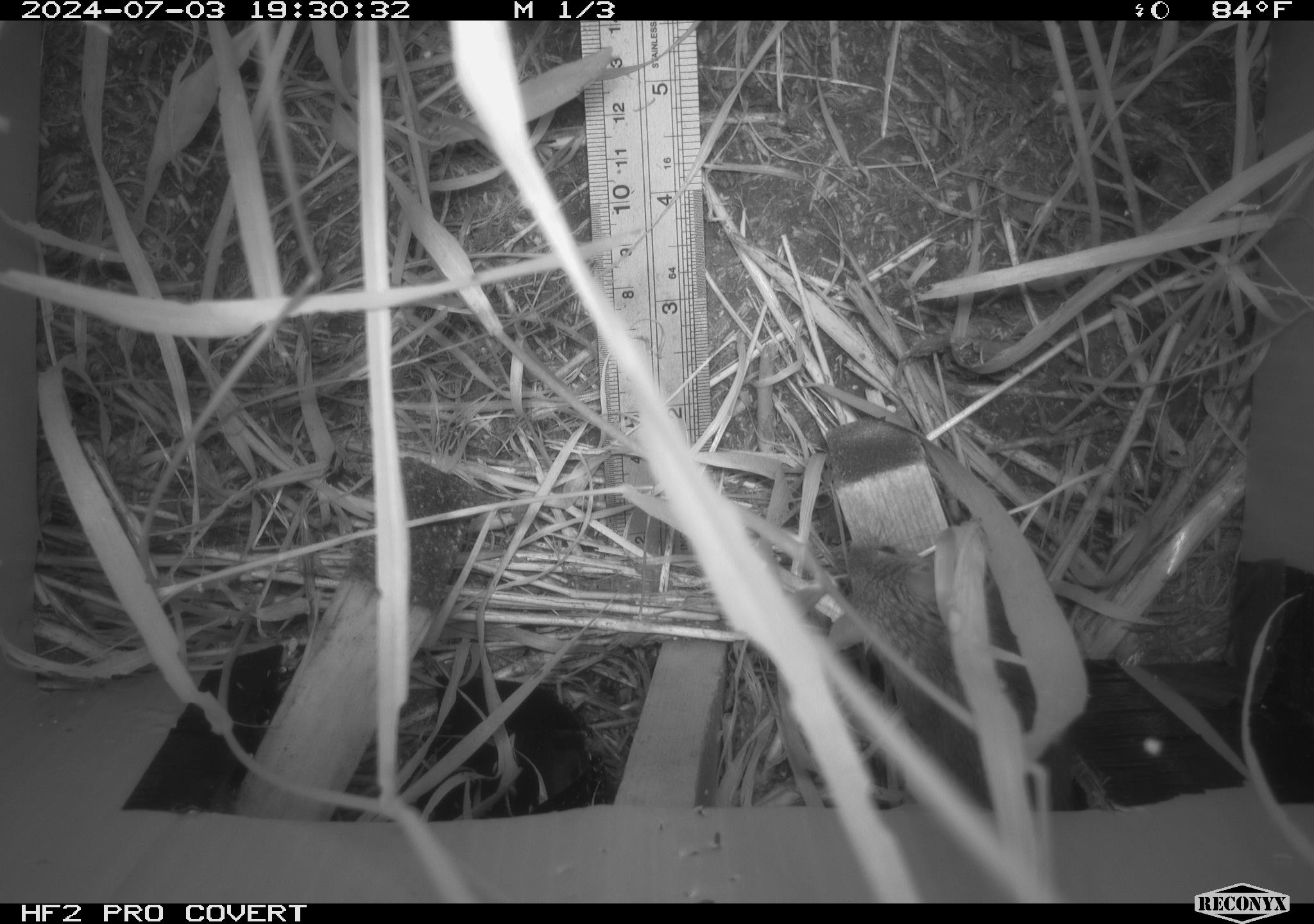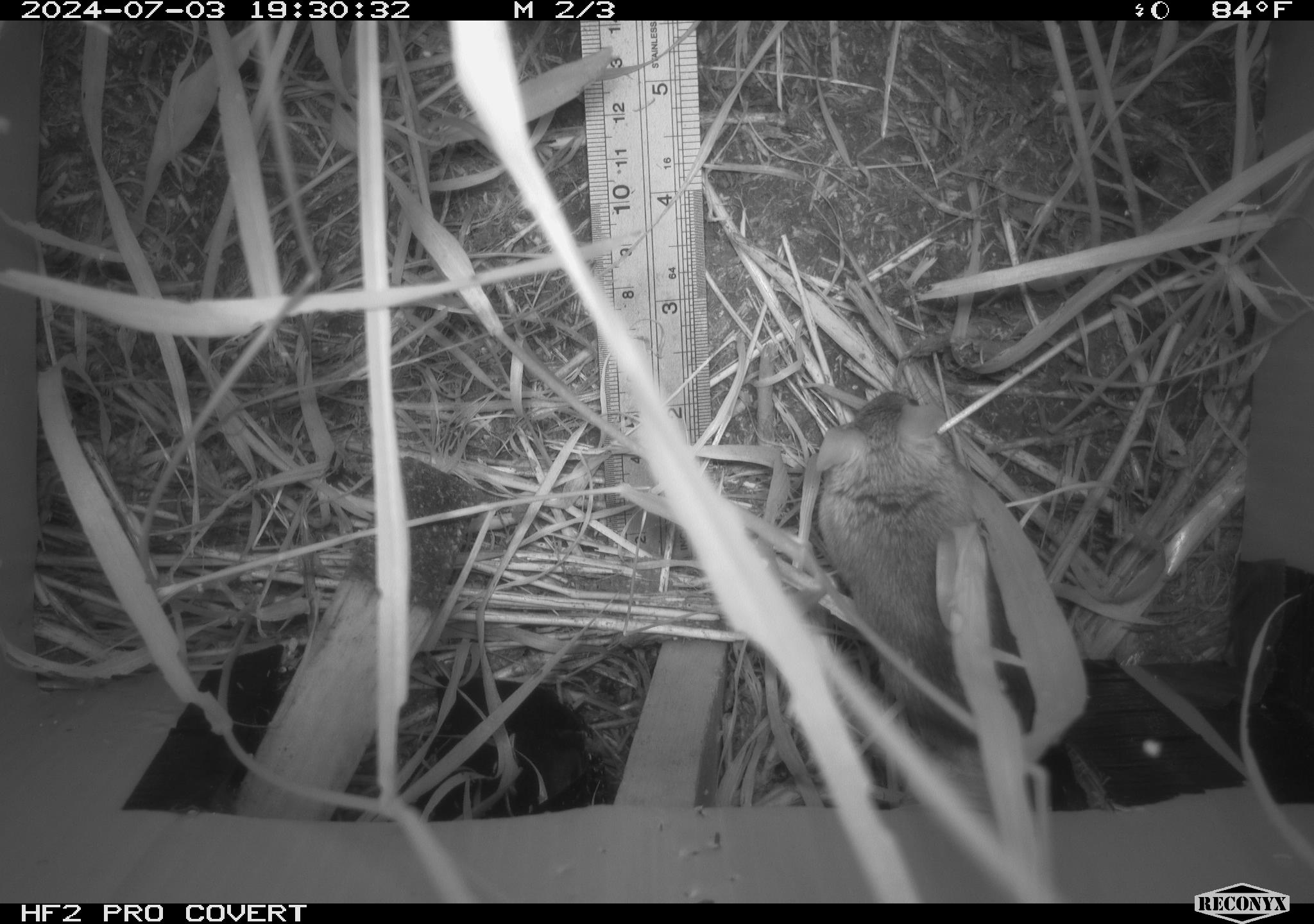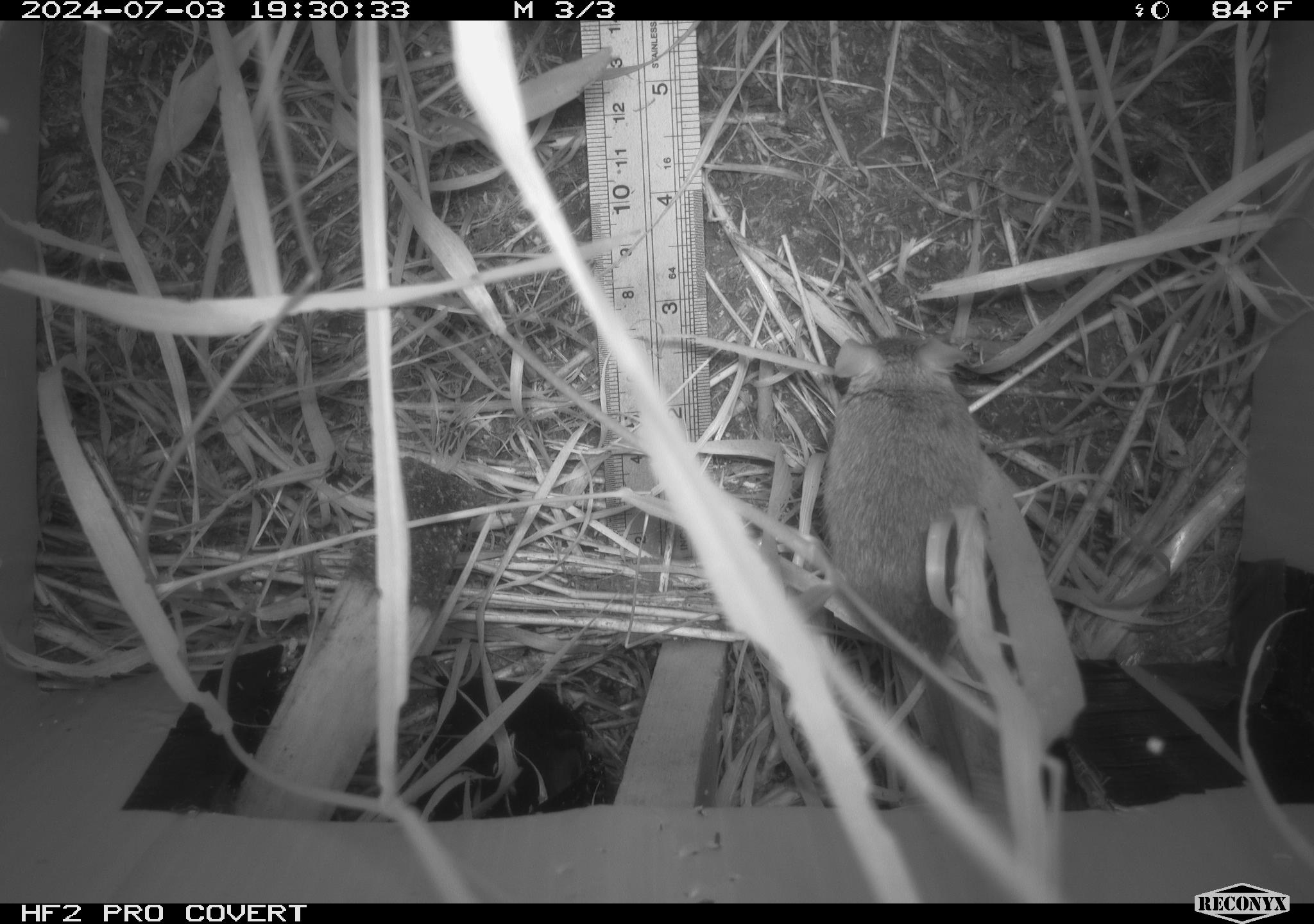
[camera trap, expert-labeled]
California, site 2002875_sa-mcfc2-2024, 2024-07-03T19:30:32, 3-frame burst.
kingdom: Animalia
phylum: Chordata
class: Mammalia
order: Rodentia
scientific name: Rodentia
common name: rodent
Rodent (Rodentia).